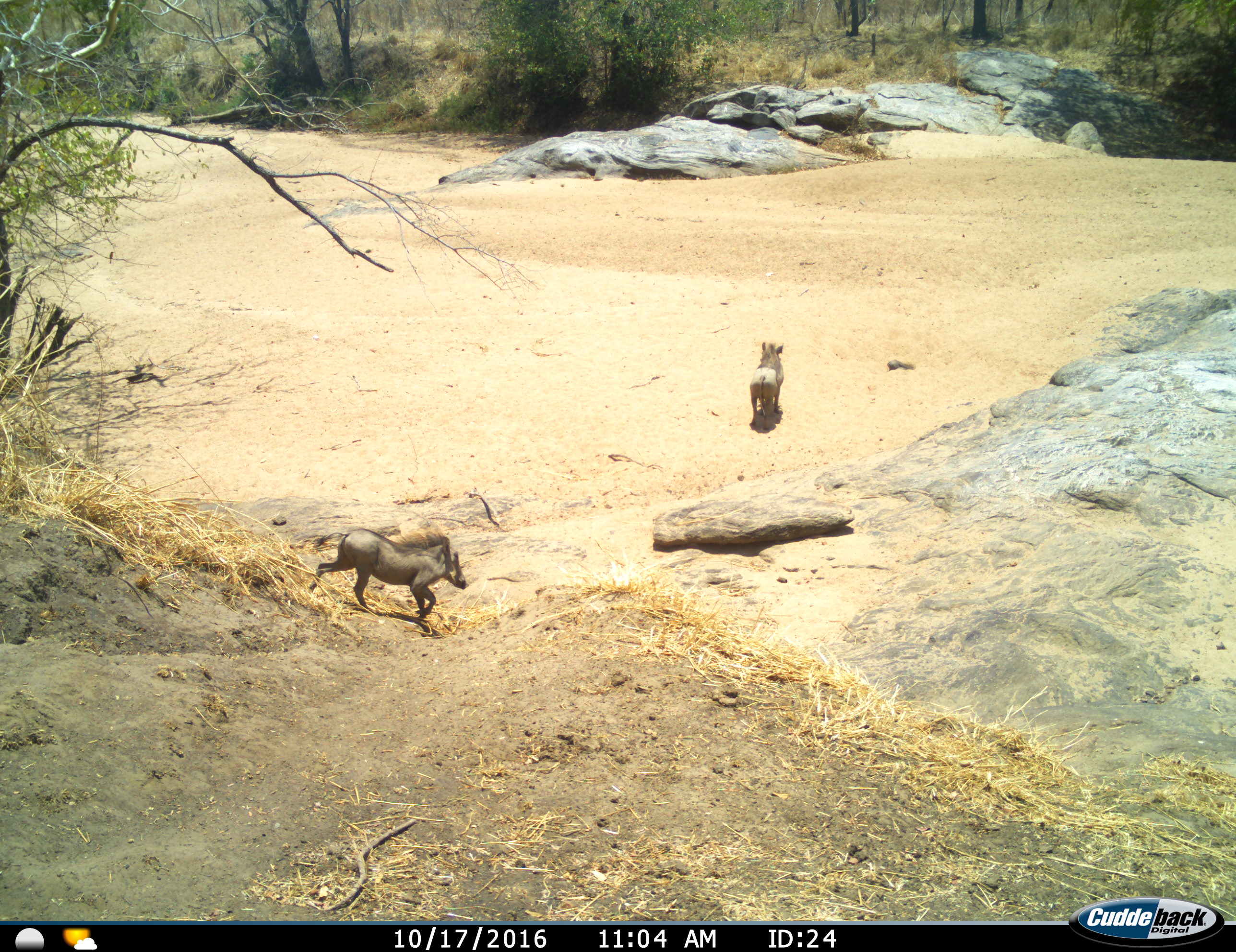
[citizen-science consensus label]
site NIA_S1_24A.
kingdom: Animalia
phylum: Chordata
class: Mammalia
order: Artiodactyla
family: Suidae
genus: Phacochoerus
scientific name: Phacochoerus africanus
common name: warthog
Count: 2.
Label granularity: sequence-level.